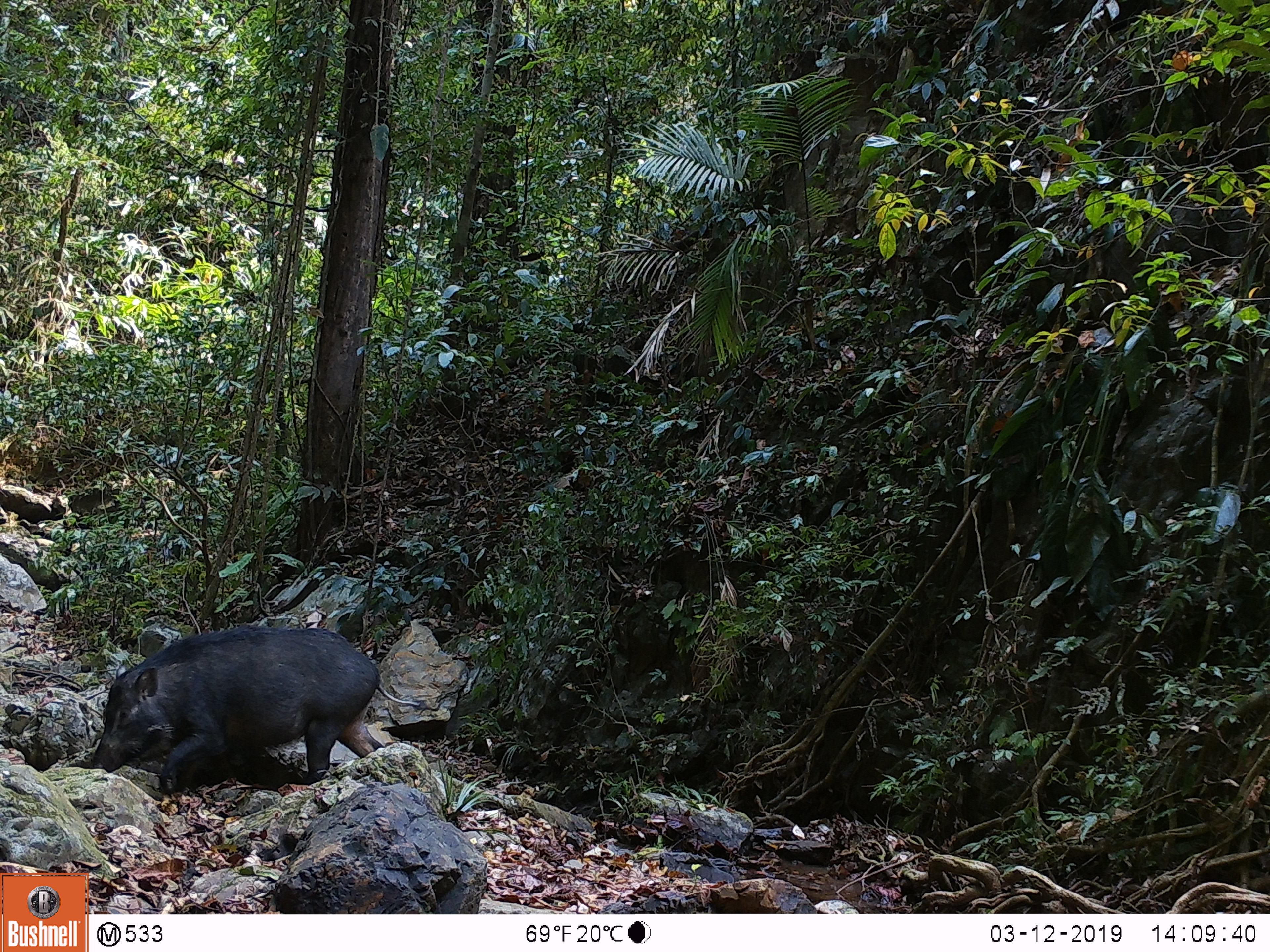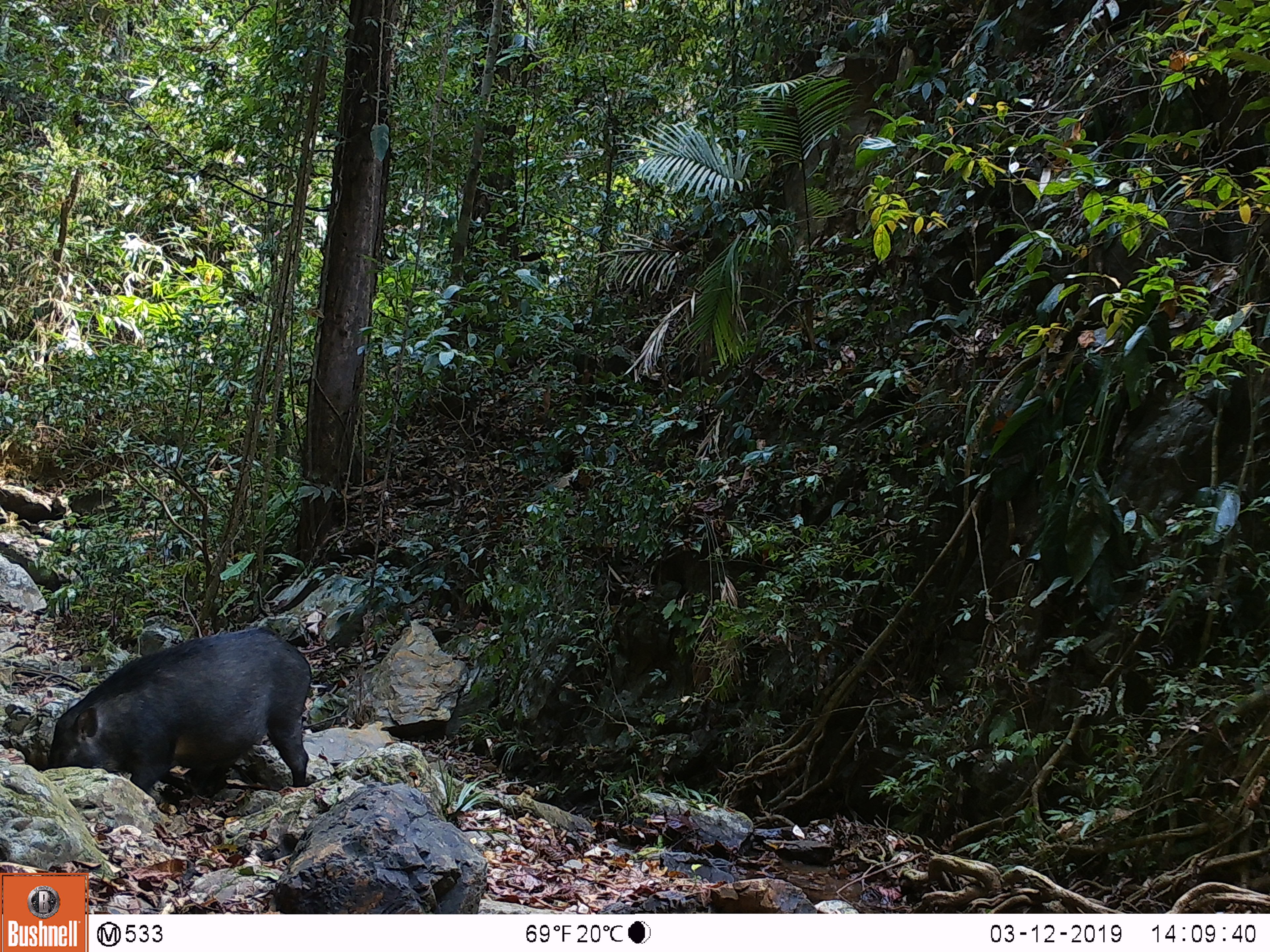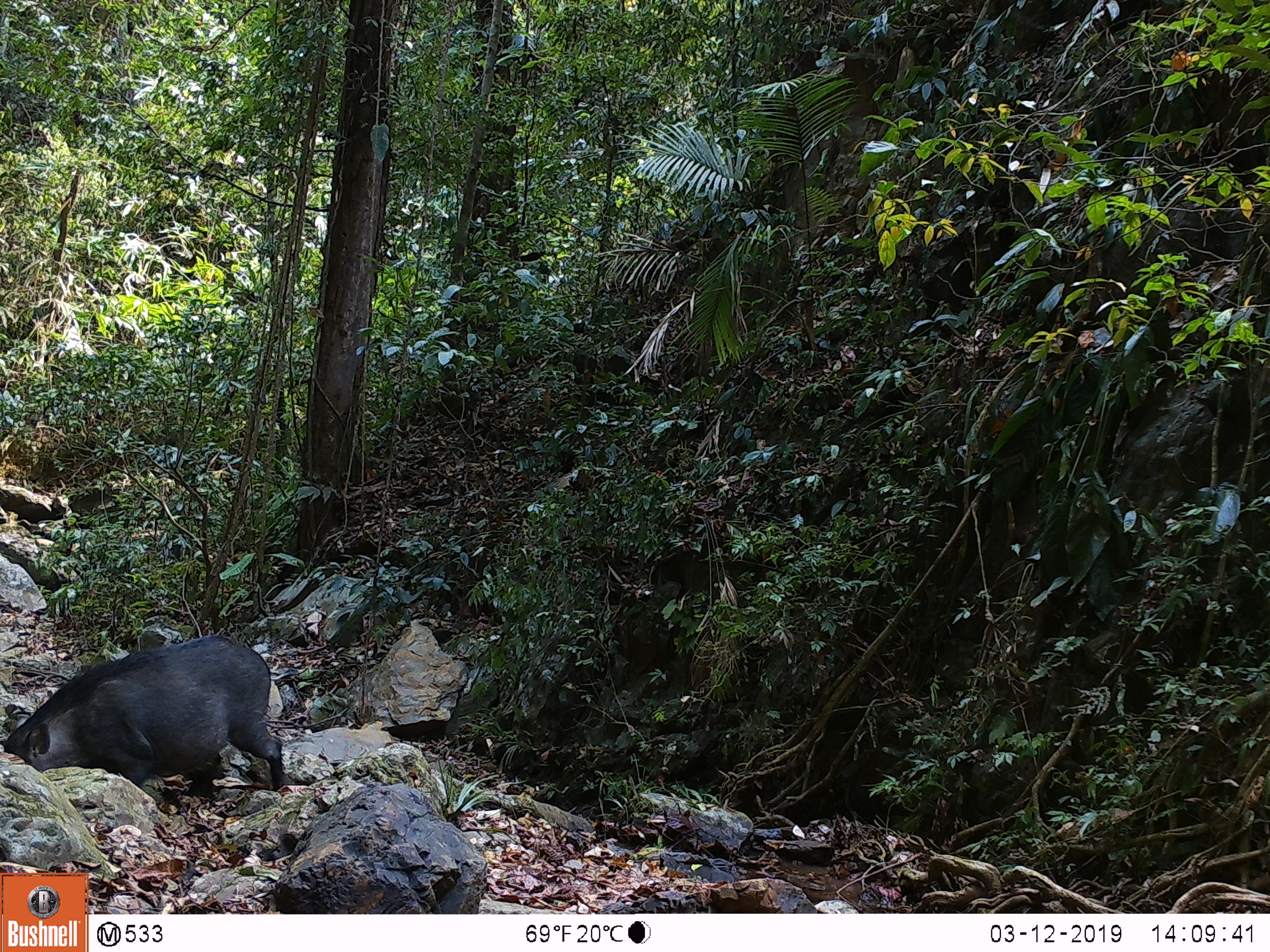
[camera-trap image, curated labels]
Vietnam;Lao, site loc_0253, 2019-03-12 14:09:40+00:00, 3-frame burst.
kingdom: Animalia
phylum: Chordata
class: Mammalia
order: Artiodactyla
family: Suidae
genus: Sus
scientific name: Sus scrofa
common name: eurasian wild pig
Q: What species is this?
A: Eurasian wild pig (Sus scrofa).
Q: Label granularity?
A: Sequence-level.